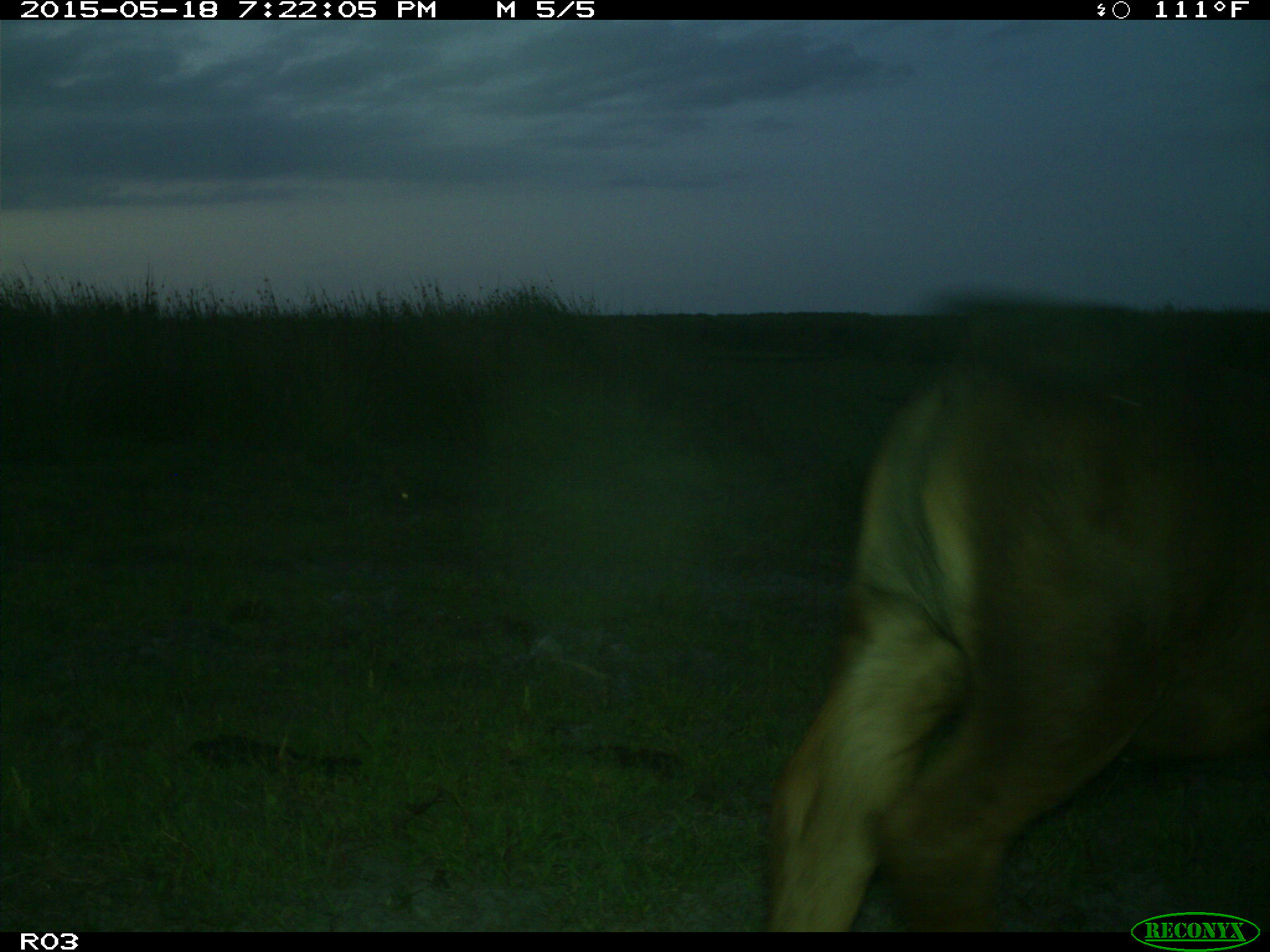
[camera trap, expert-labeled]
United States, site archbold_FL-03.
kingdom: Animalia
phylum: Chordata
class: Mammalia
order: Artiodactyla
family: Bovidae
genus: Bos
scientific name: Bos taurus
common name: domestic cow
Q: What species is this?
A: Bos taurus (domestic cow).